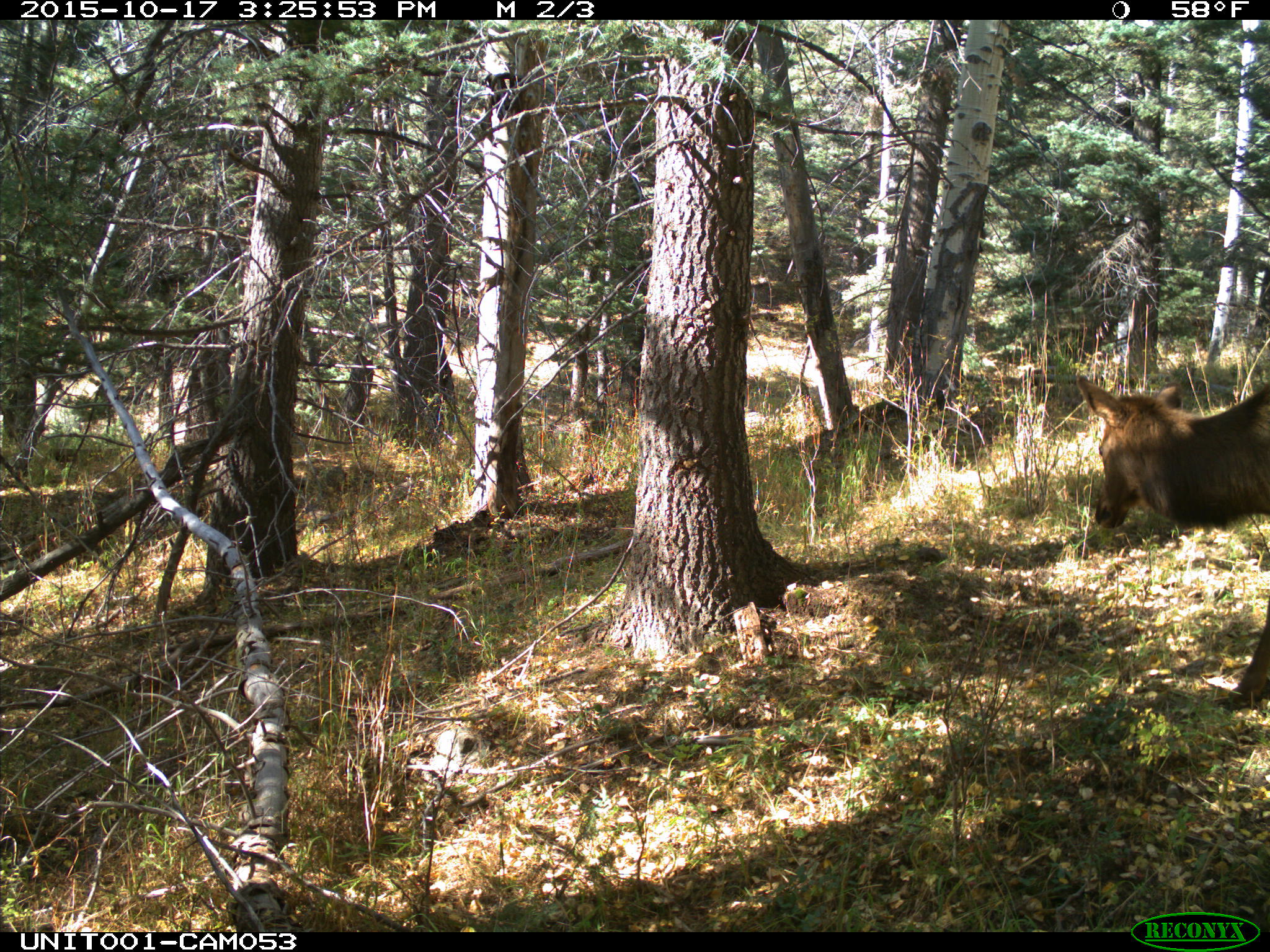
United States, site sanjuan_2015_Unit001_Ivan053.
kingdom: Animalia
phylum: Chordata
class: Mammalia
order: Artiodactyla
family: Cervidae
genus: Cervus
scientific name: Cervus elaphus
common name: red deer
Cervus elaphus (red deer).